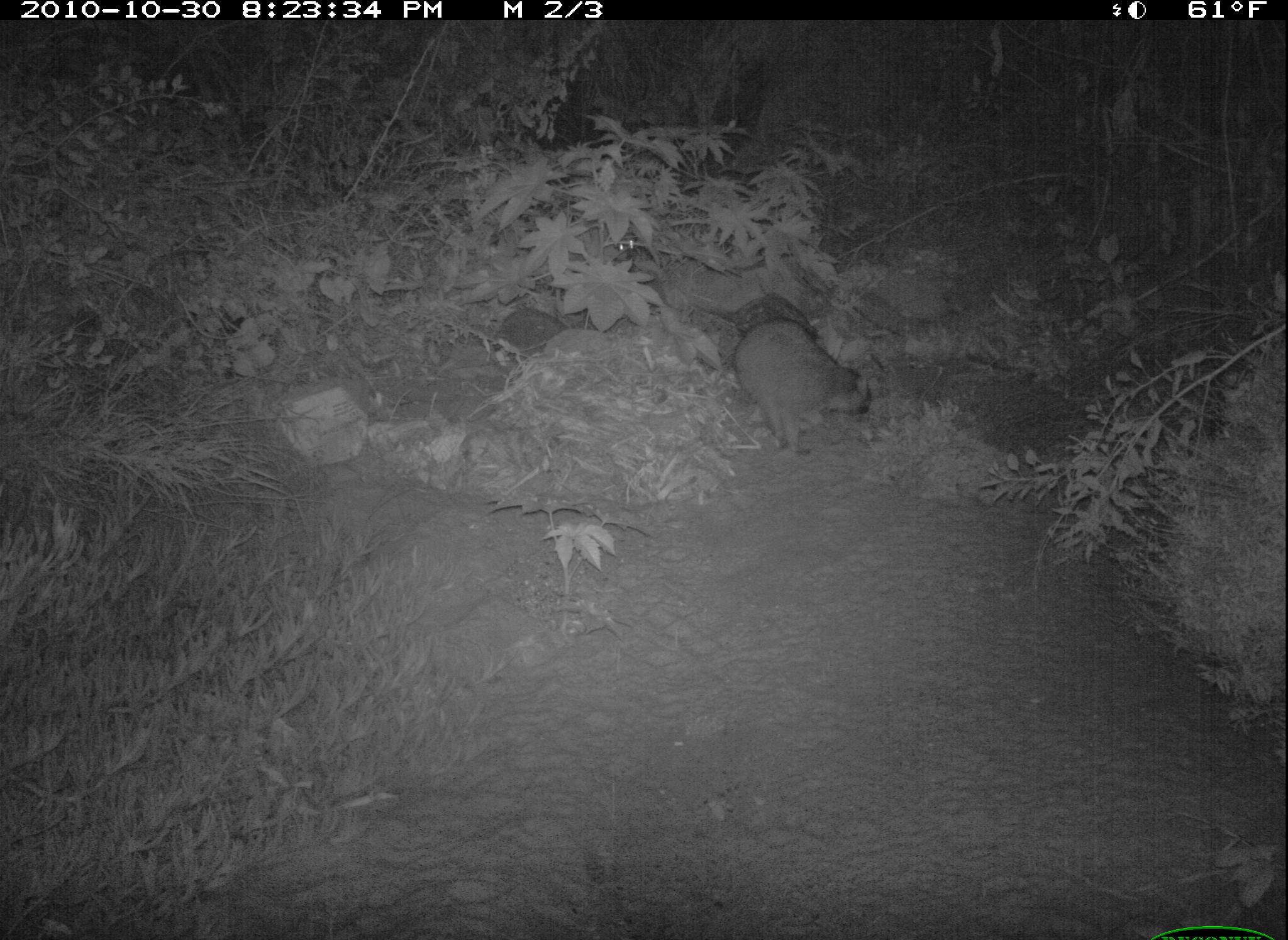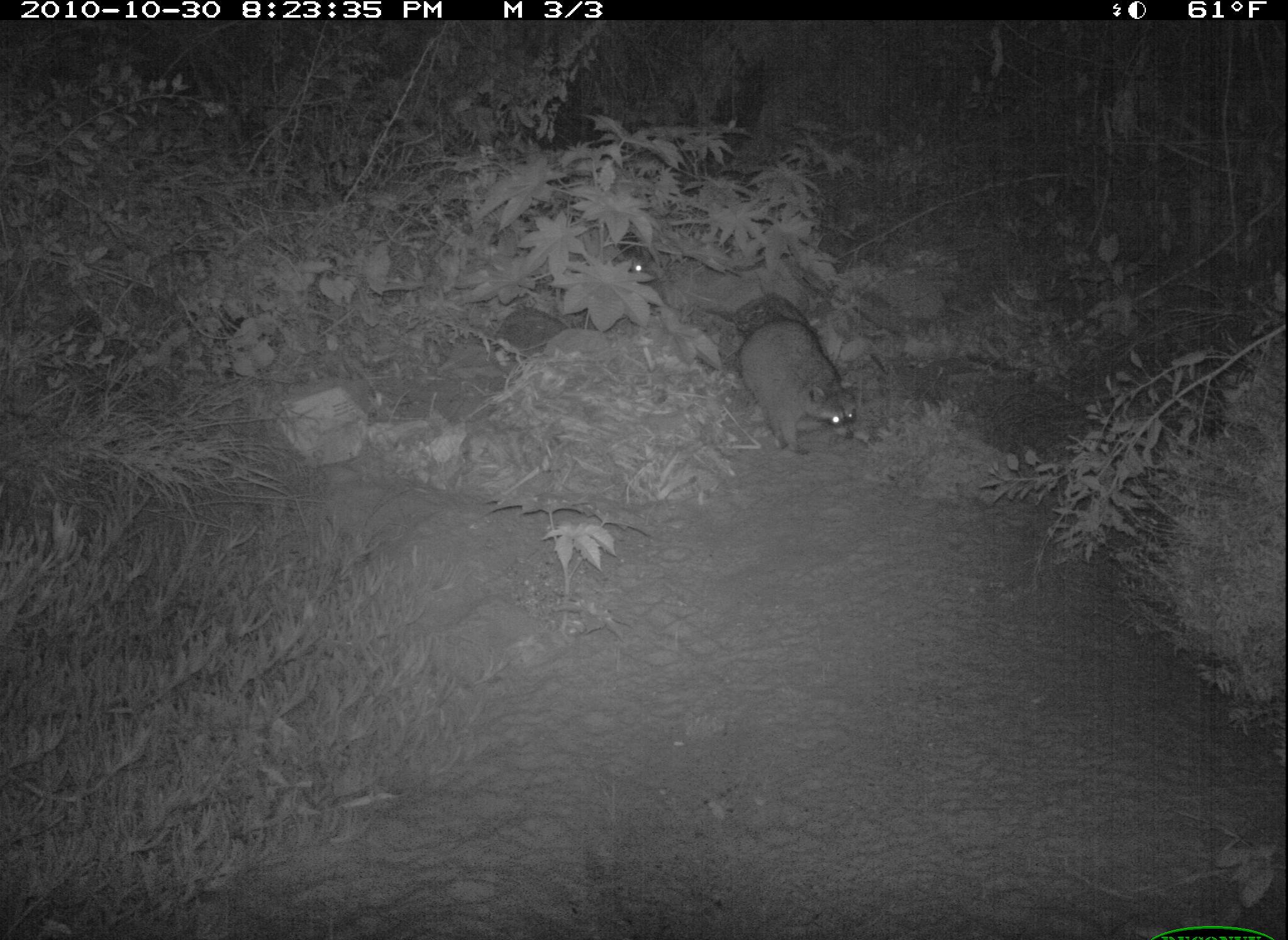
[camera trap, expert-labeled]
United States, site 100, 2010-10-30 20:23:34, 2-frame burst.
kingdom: Animalia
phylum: Chordata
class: Mammalia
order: Carnivora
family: Procyonidae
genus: Procyon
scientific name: Procyon lotor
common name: raccoon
Raccoon (Procyon lotor).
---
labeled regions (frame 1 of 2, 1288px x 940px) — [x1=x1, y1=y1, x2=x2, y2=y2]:
raccoon: [x1=723, y1=301, x2=884, y2=465]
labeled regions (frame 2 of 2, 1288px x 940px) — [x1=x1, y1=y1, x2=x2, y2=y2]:
raccoon: [x1=729, y1=300, x2=877, y2=474]